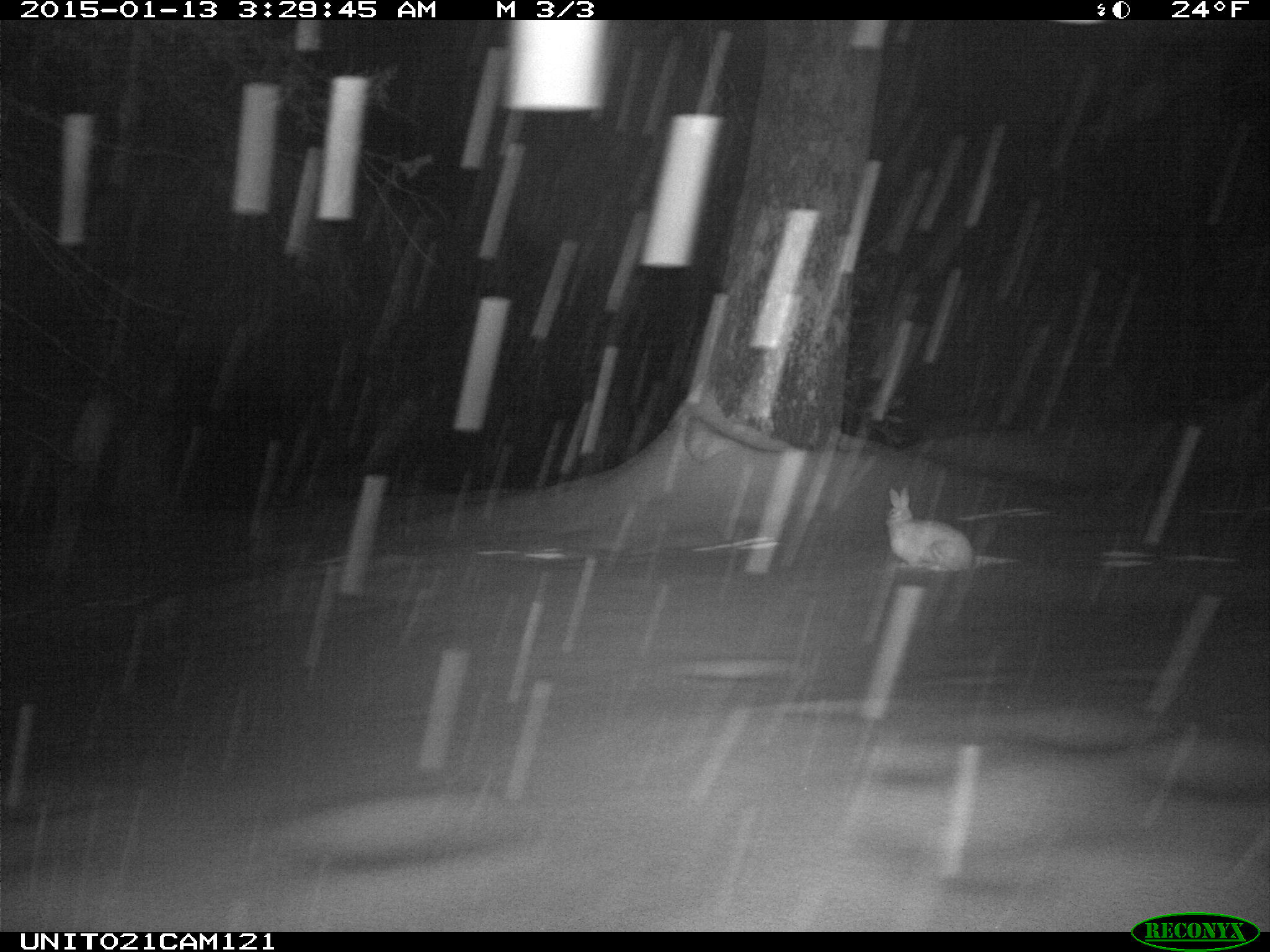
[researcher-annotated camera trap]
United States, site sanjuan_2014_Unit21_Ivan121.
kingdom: Animalia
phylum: Chordata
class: Mammalia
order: Lagomorpha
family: Leporidae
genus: Lepus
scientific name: Lepus americanus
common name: snowshoe hare